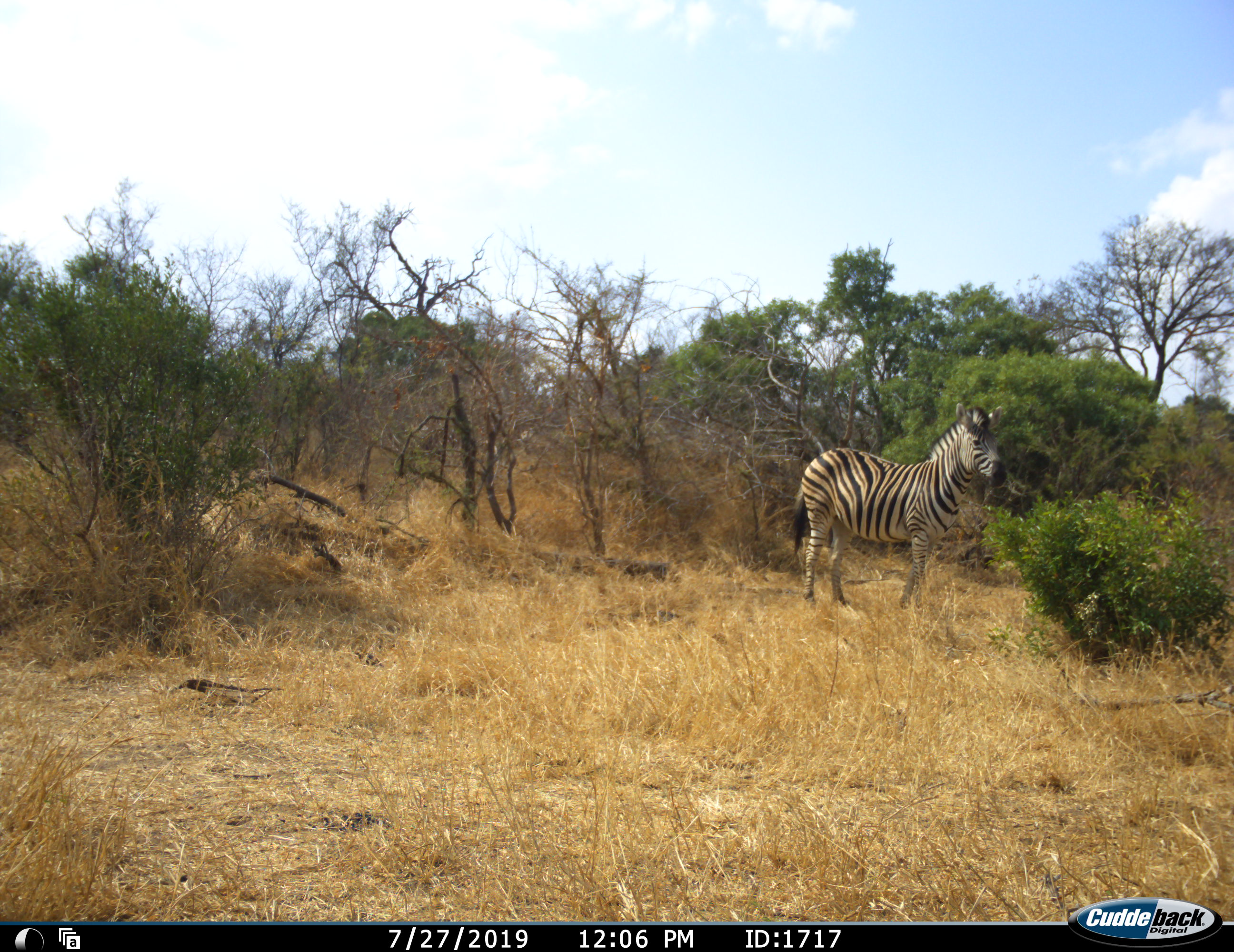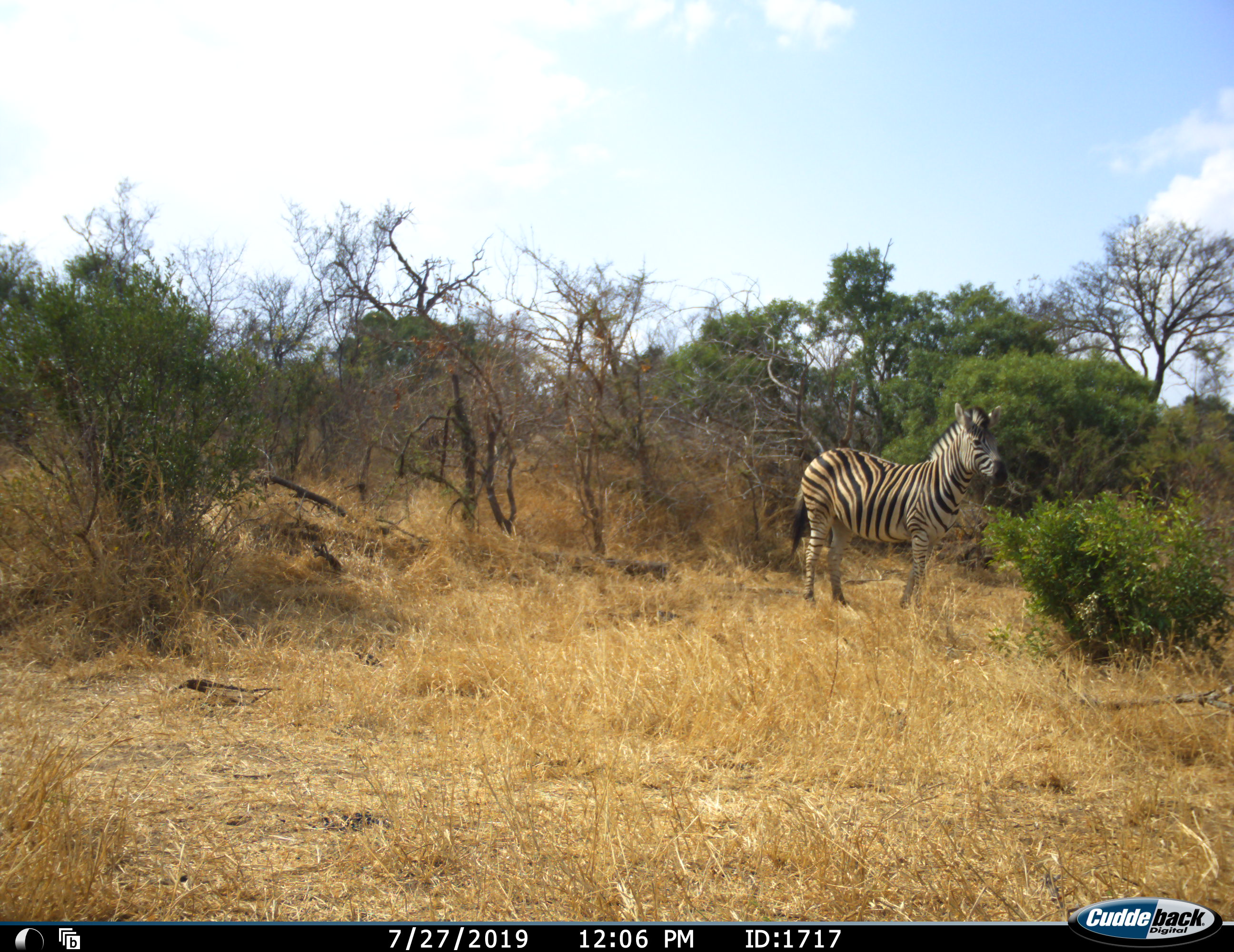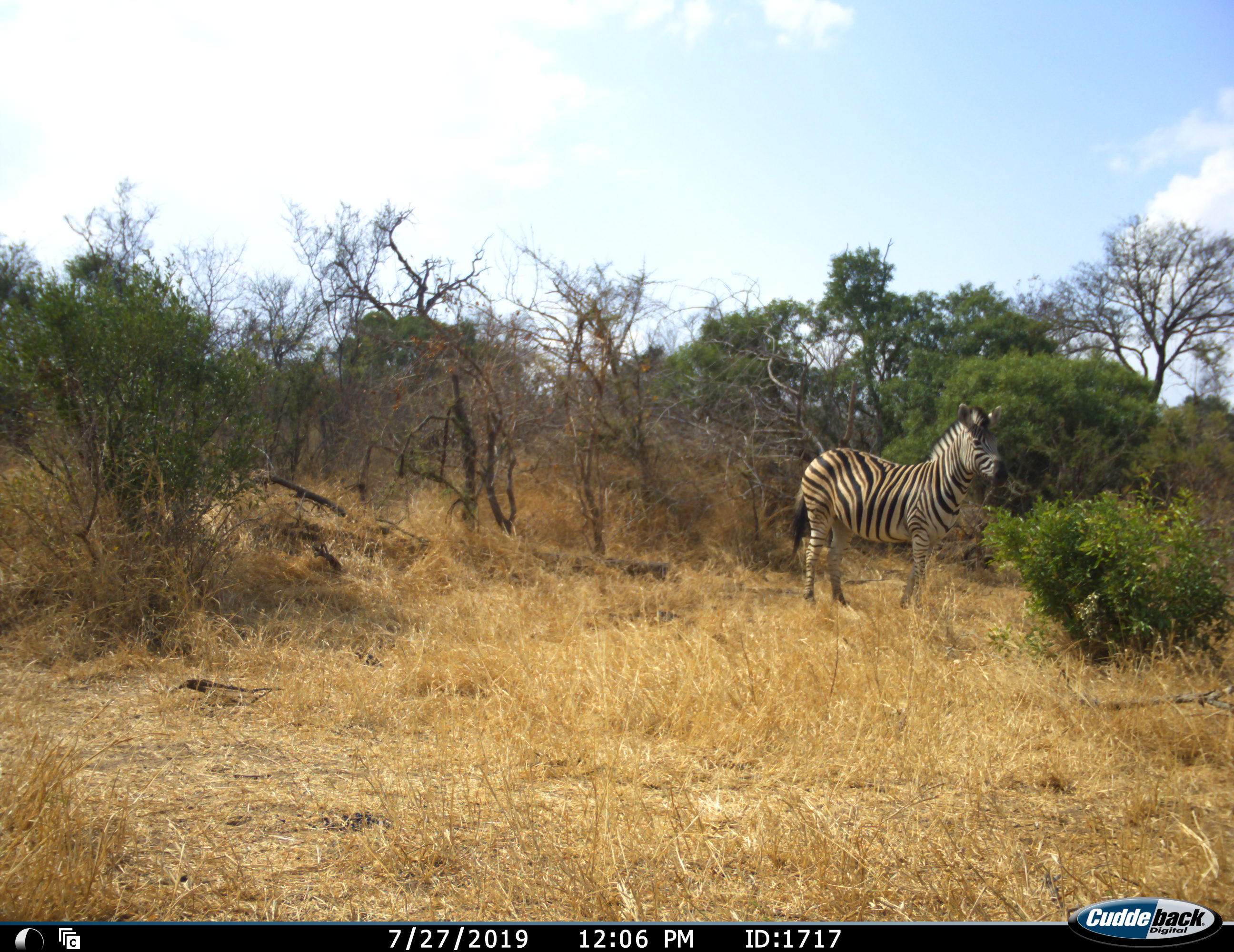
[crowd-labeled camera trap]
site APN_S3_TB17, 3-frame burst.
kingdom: Animalia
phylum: Chordata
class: Mammalia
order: Perissodactyla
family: Equidae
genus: Equus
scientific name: Equus quagga burchellii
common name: burchell's zebra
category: zebraburchells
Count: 1.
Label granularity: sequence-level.